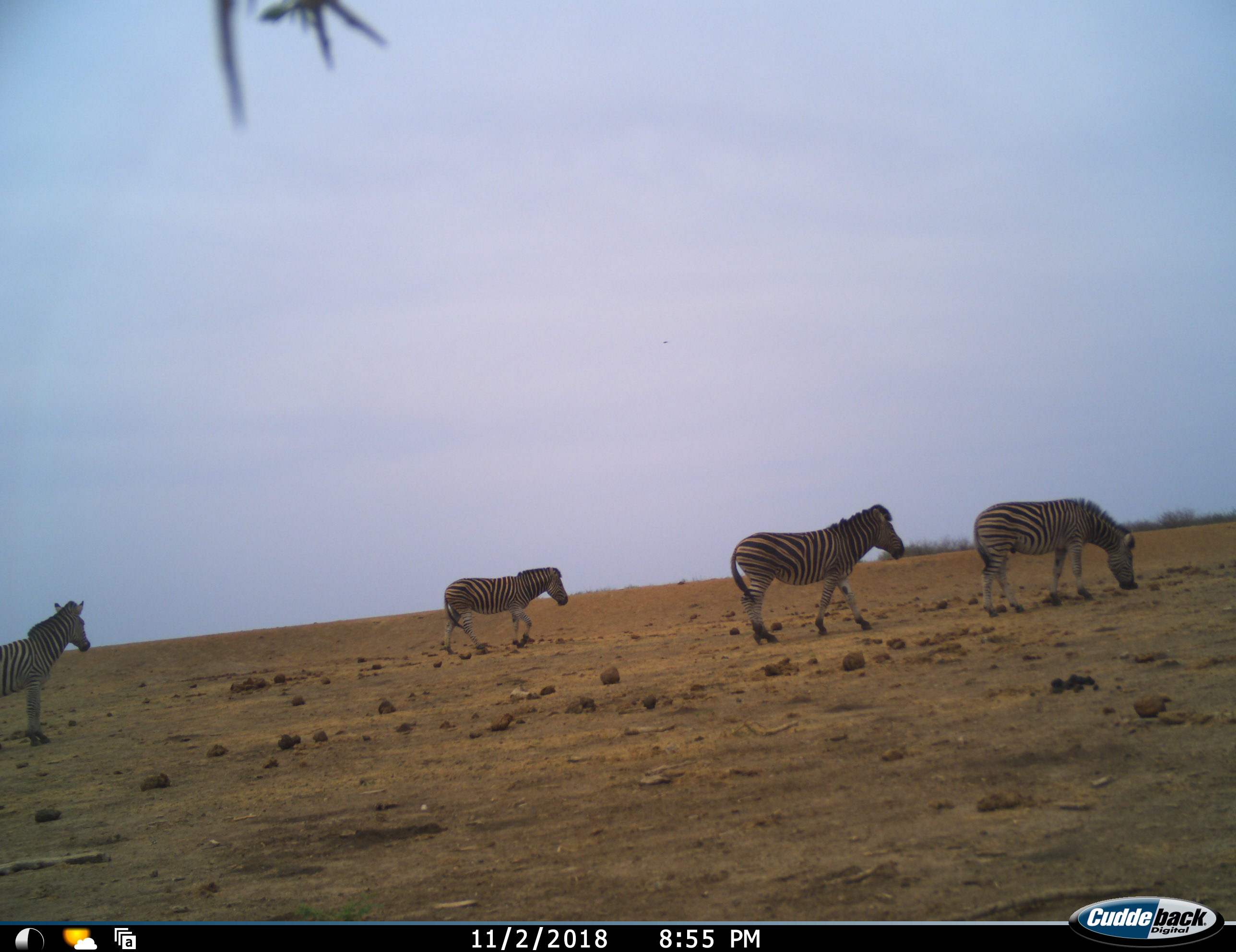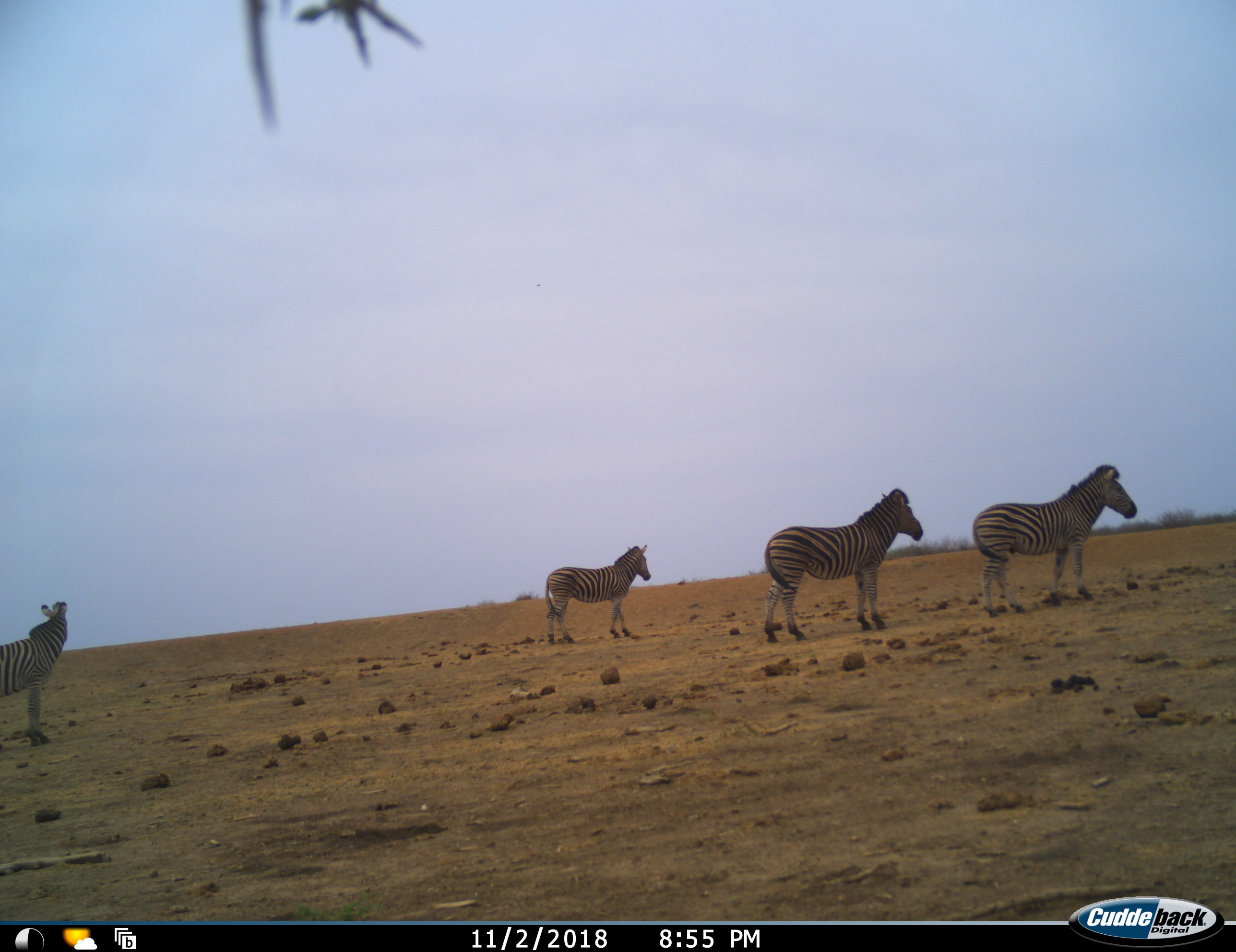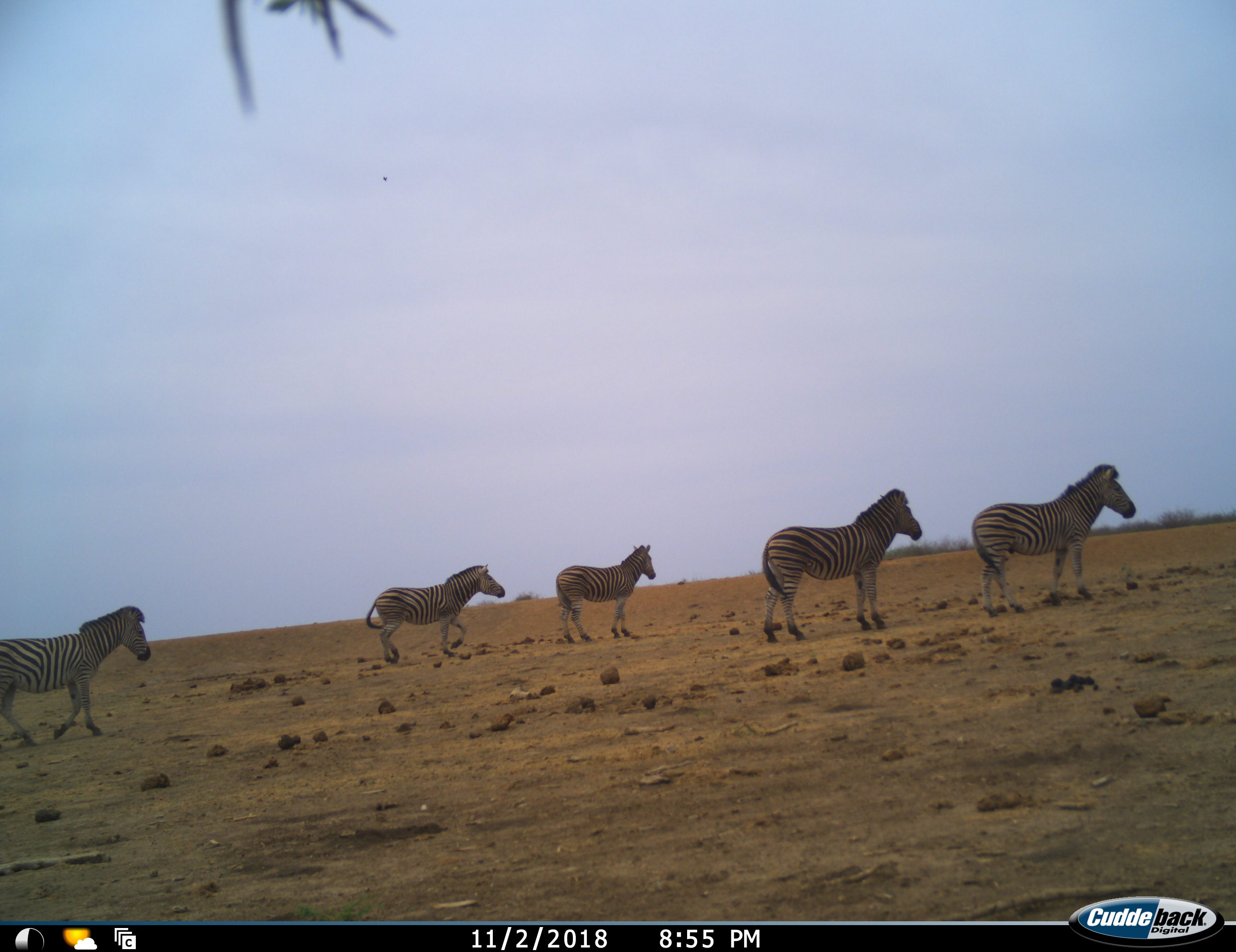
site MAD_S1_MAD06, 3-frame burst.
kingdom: Animalia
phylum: Chordata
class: Mammalia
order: Perissodactyla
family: Equidae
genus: Equus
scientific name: Equus quagga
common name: plains zebra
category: zebraplains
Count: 5.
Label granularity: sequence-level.